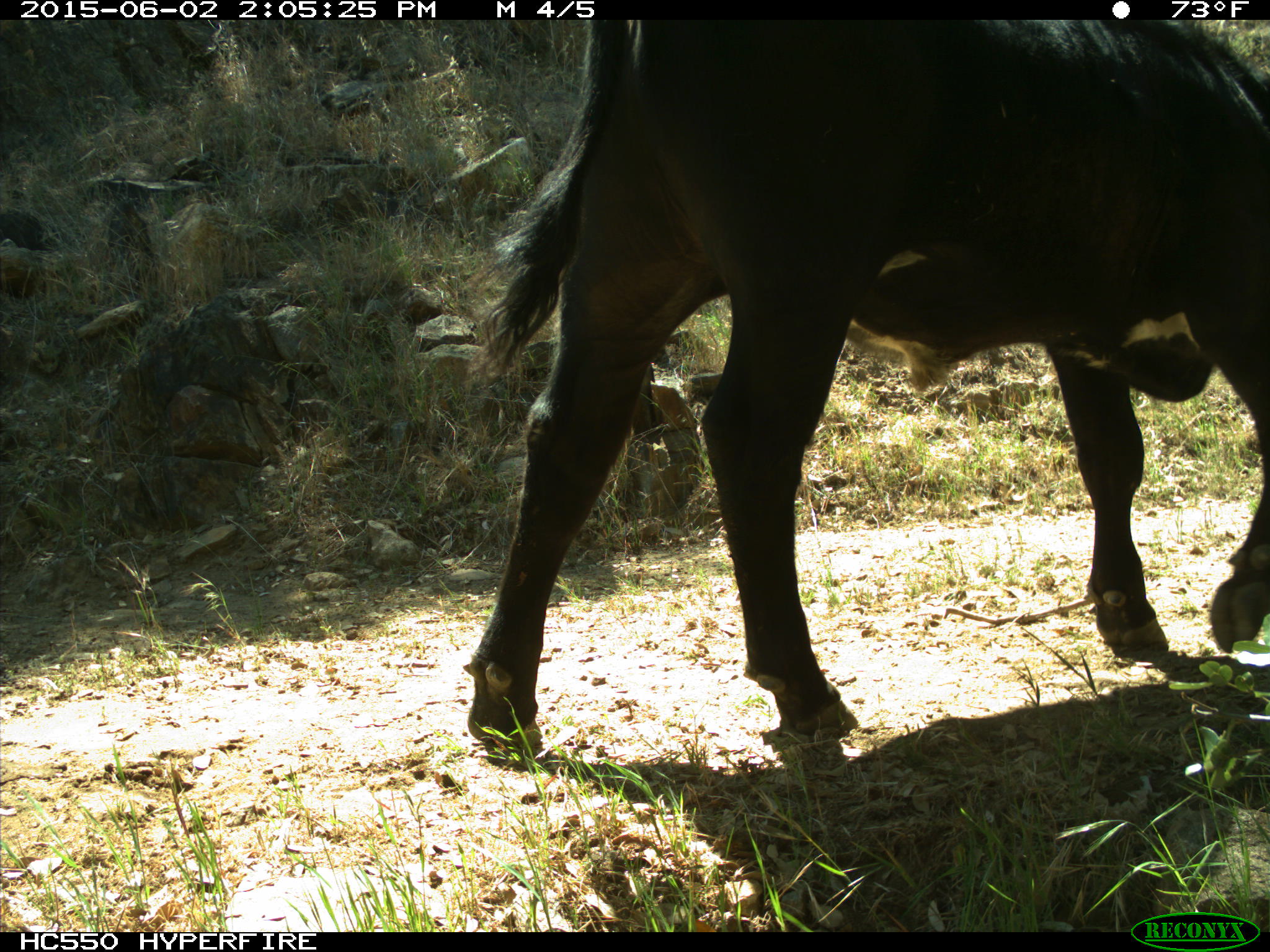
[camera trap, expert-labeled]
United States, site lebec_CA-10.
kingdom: Animalia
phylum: Chordata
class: Mammalia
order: Artiodactyla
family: Bovidae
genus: Bos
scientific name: Bos taurus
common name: domestic cow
Bos taurus (domestic cow).